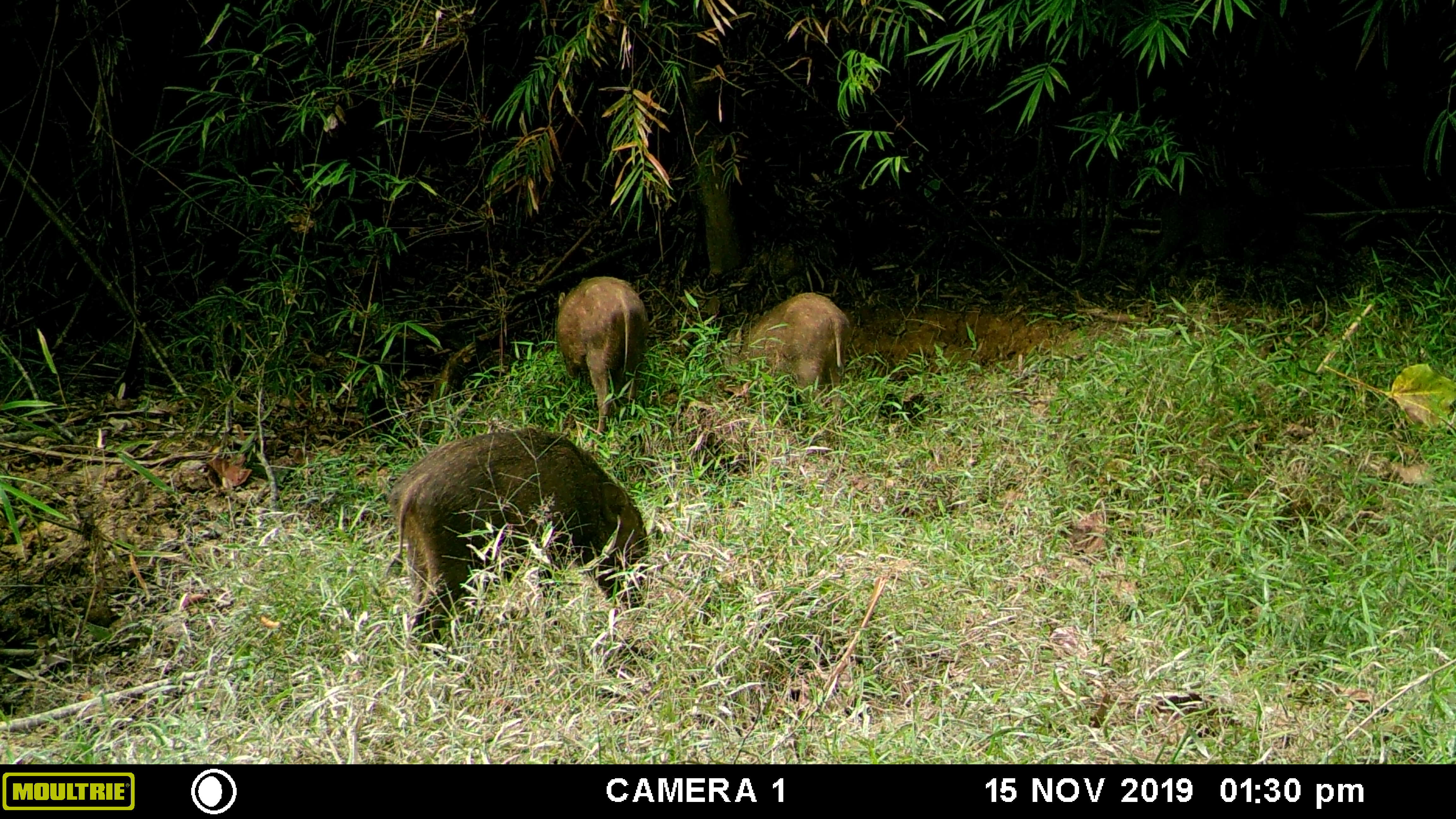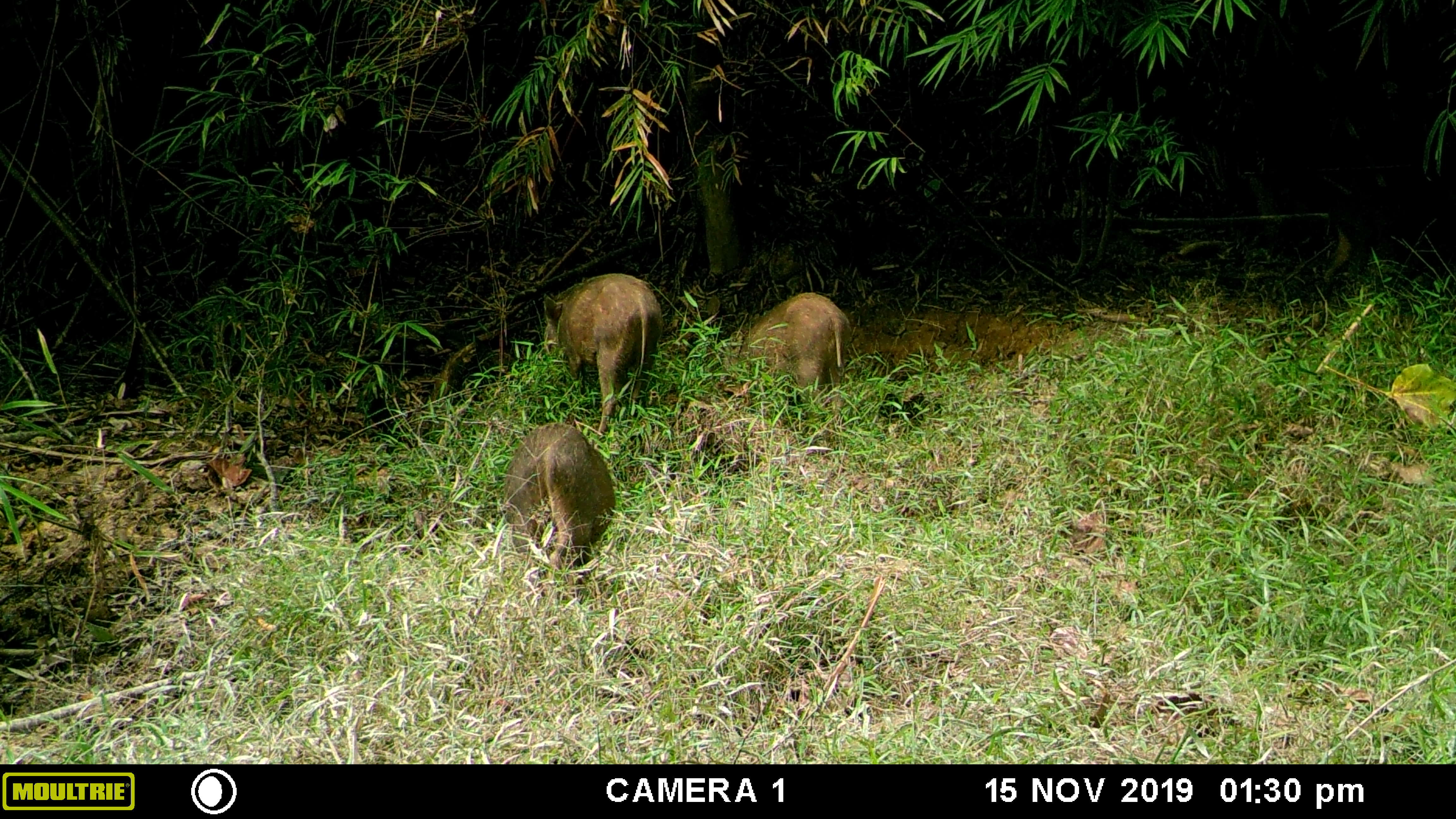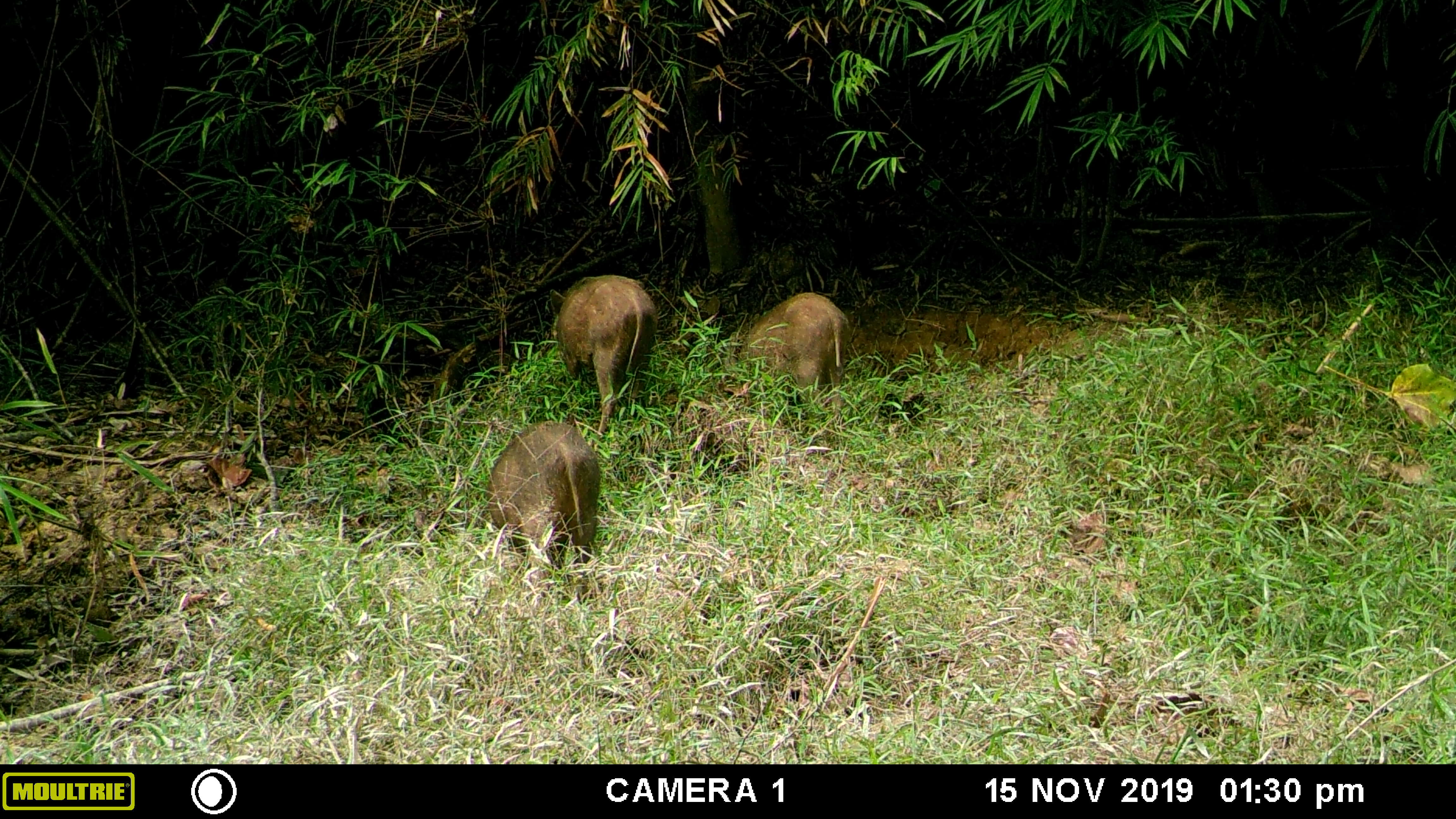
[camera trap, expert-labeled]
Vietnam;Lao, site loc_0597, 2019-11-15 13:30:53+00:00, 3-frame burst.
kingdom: Animalia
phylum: Chordata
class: Mammalia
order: Artiodactyla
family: Suidae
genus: Sus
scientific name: Sus scrofa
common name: eurasian wild pig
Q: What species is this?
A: Eurasian wild pig (Sus scrofa).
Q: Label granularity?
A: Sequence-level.